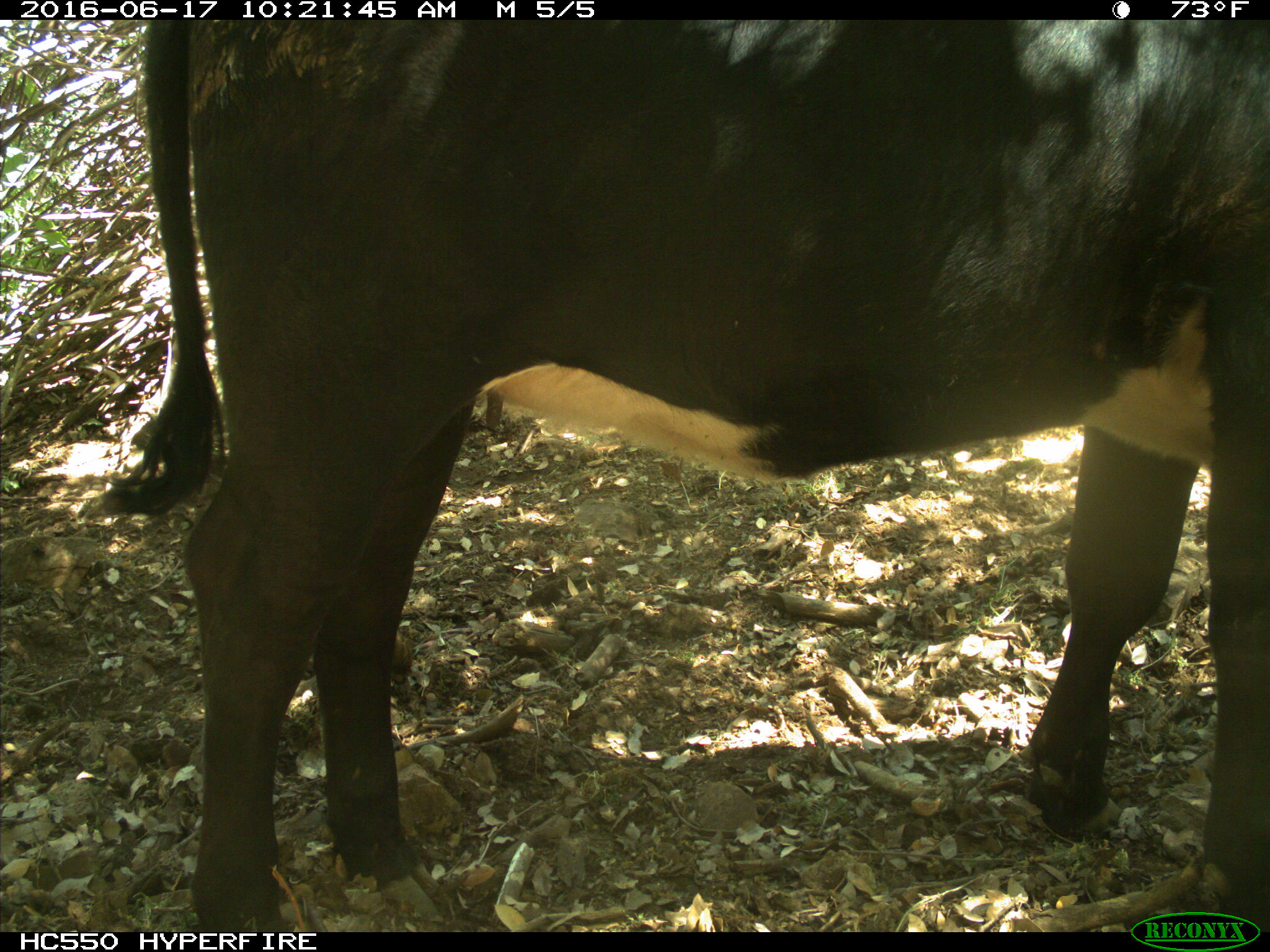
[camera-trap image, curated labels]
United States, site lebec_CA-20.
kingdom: Animalia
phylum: Chordata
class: Mammalia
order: Artiodactyla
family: Bovidae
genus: Bos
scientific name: Bos taurus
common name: domestic cow